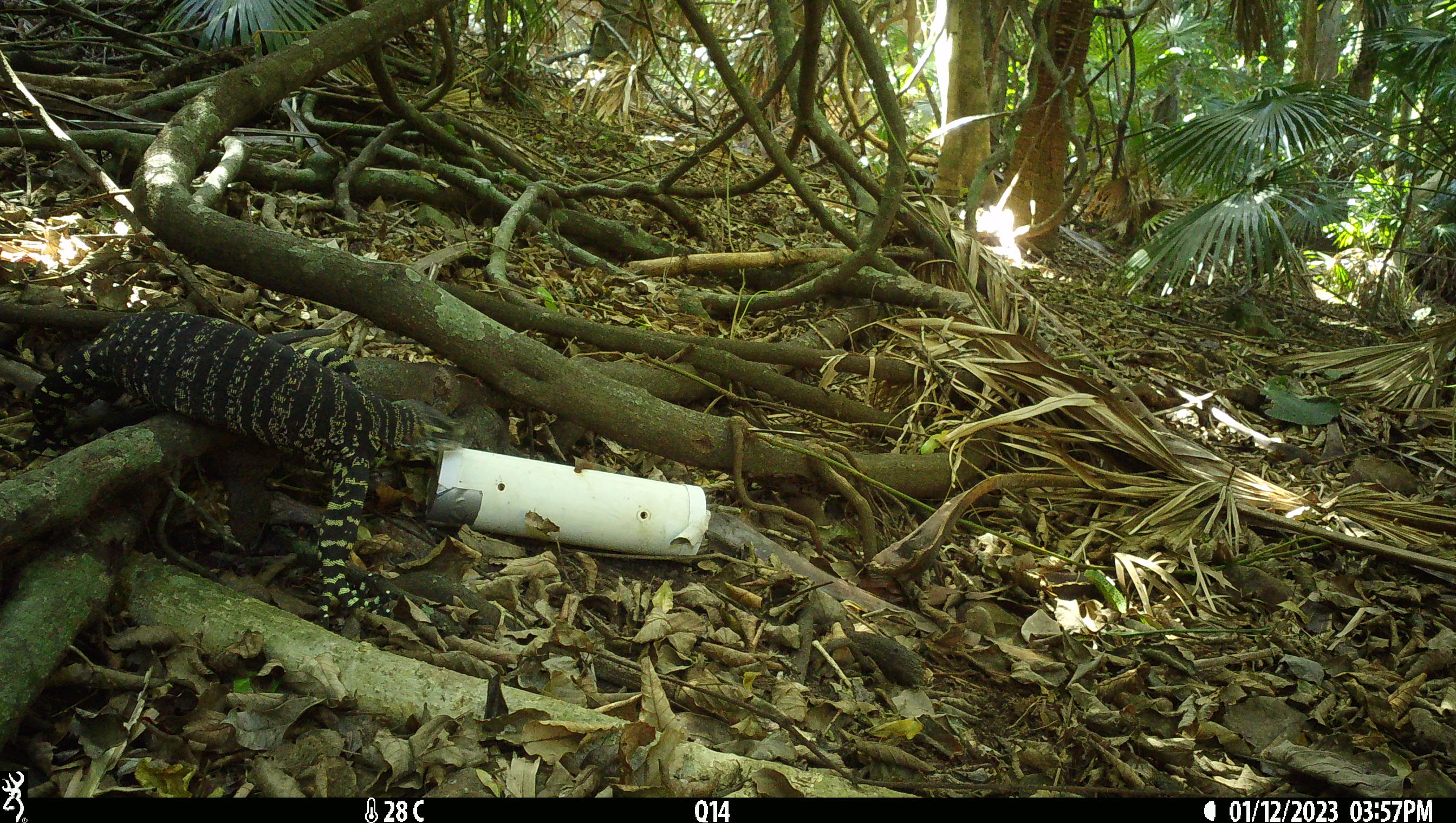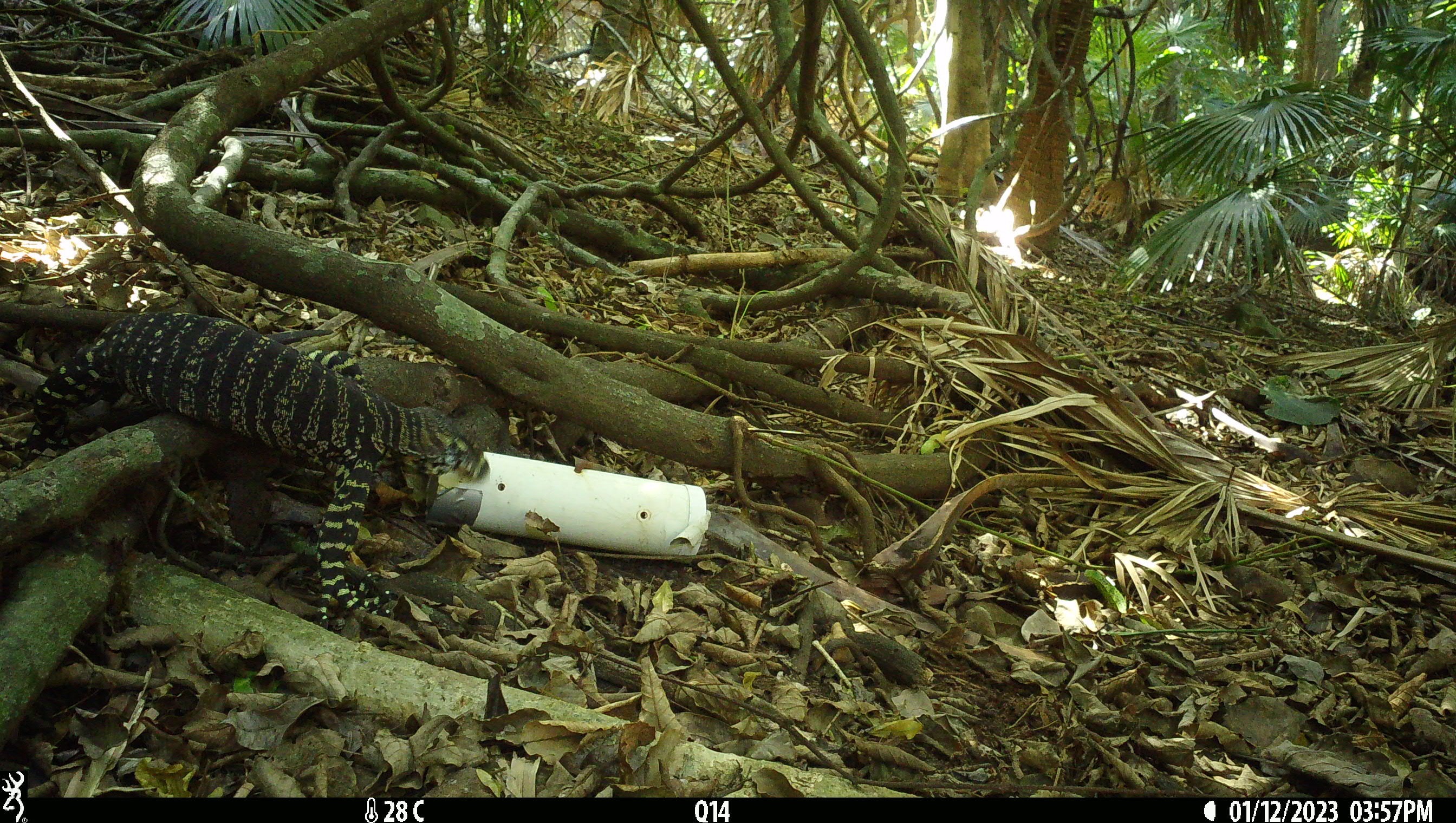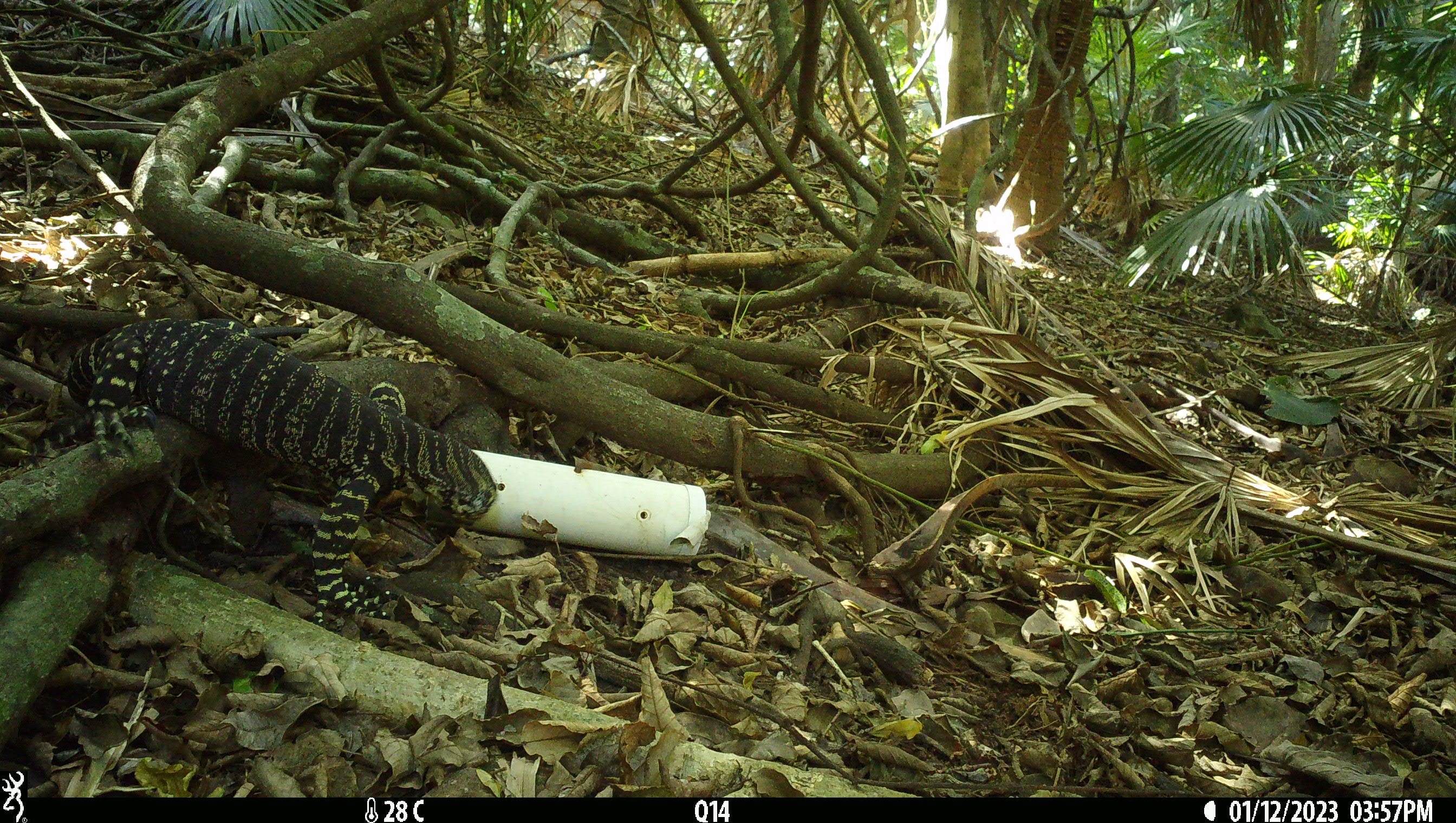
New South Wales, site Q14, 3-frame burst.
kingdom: Animalia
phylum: Chordata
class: Reptilia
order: Squamata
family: Varanidae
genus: Varanus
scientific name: Varanus varius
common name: lace monitor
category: goanna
Goanna (lace monitor) (Varanus varius).